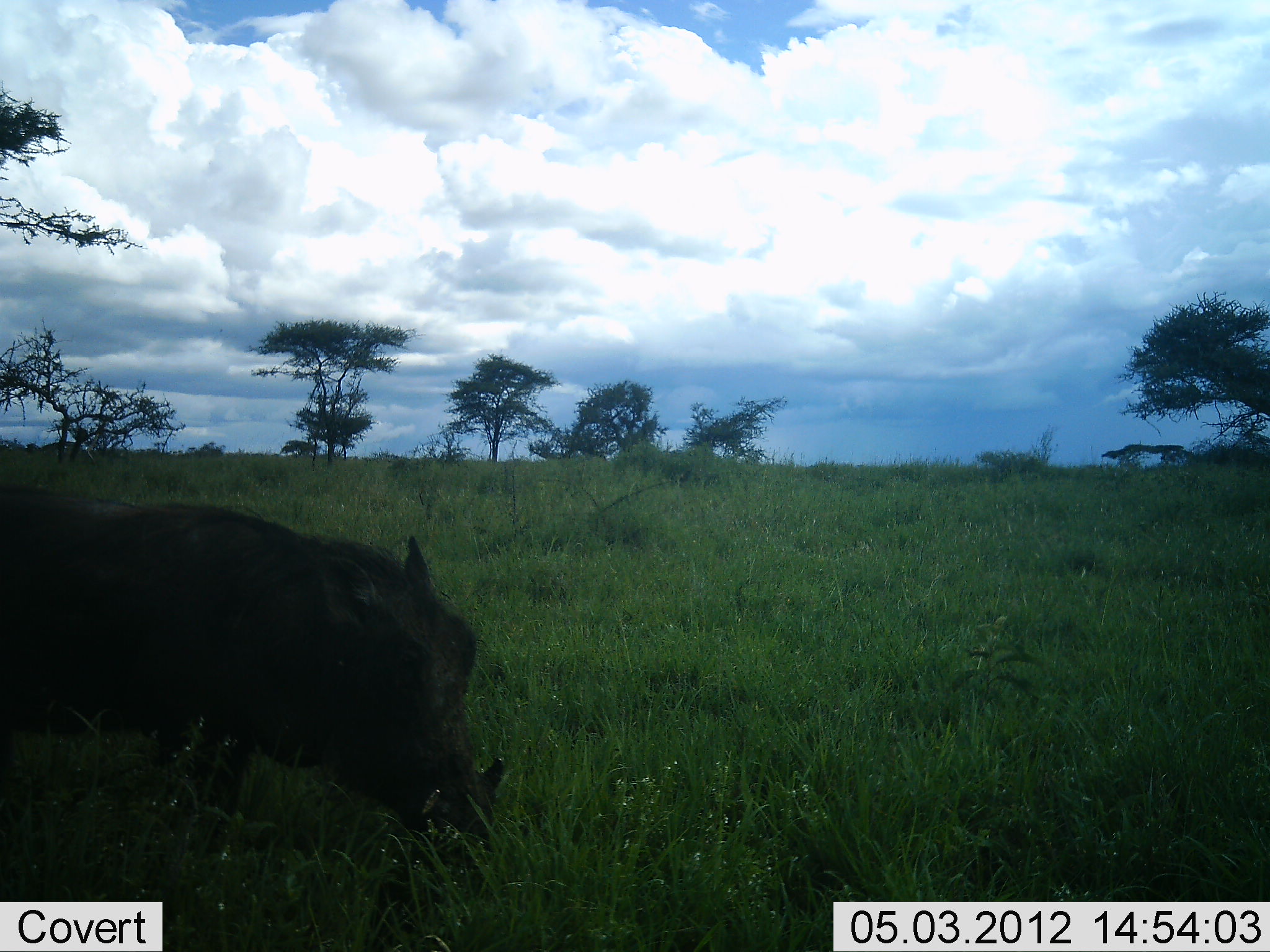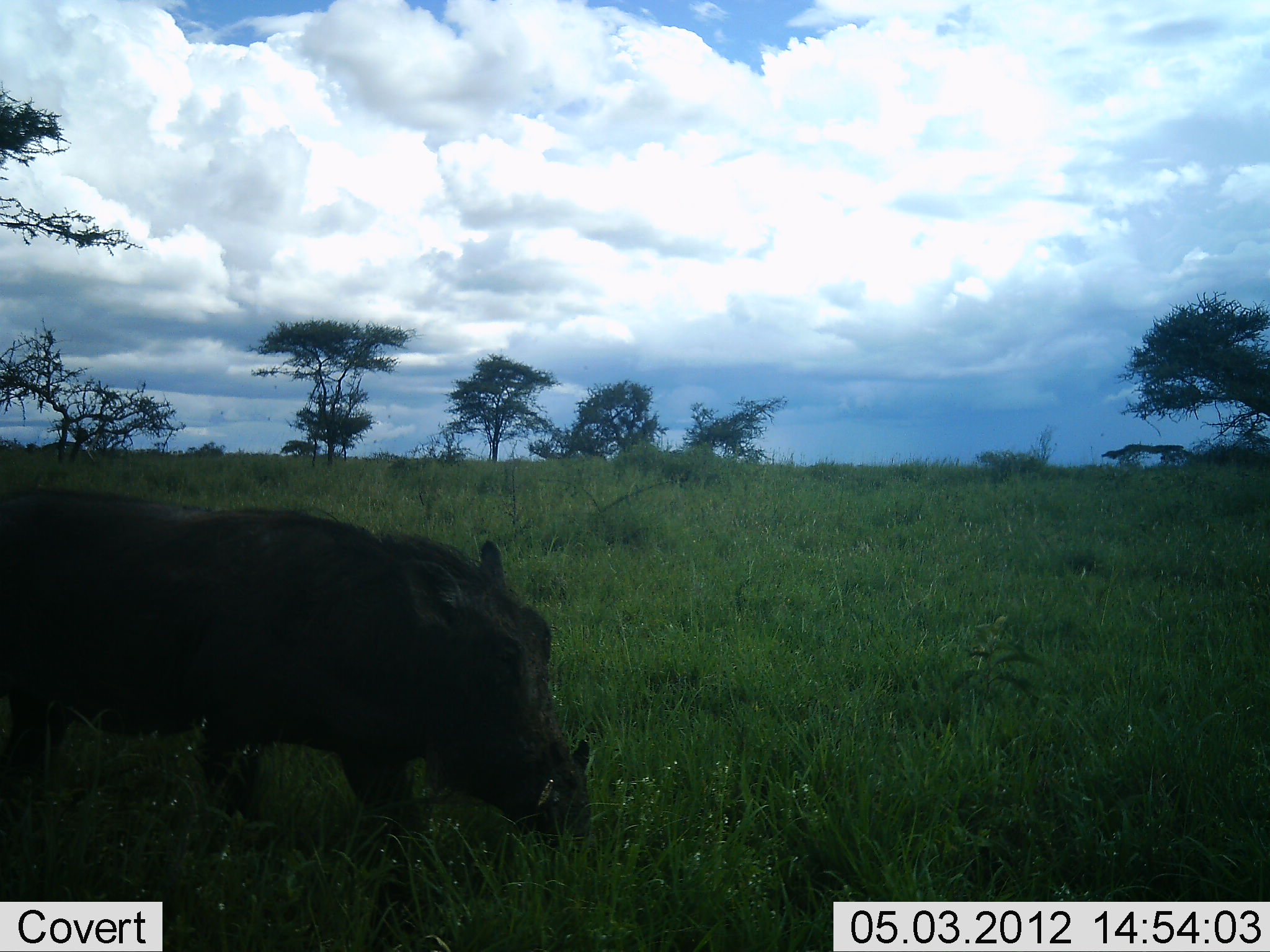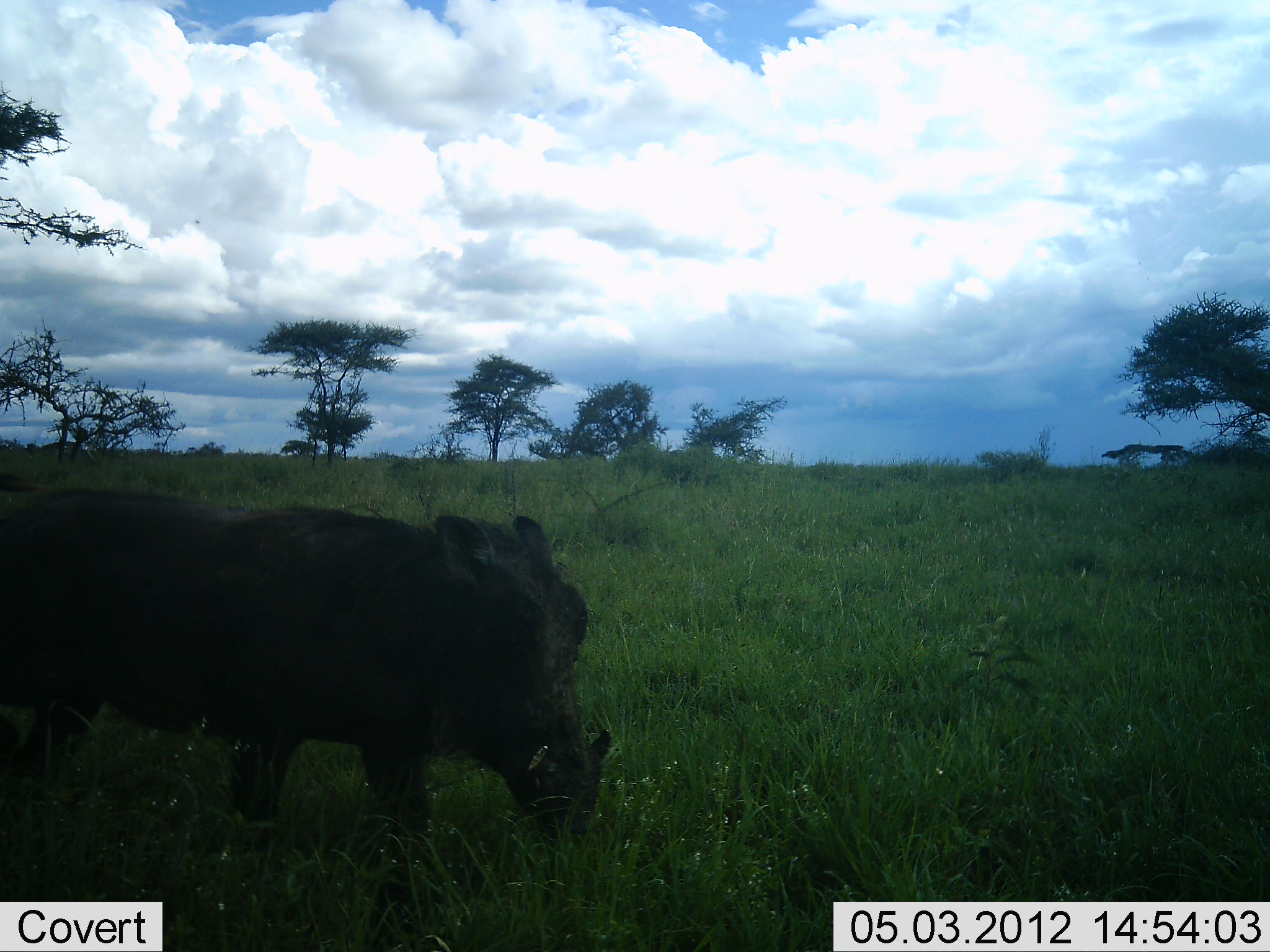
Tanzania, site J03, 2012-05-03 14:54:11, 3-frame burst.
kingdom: Animalia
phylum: Chordata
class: Mammalia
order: Artiodactyla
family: Suidae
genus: Phacochoerus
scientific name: Phacochoerus africanus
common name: warthog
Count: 1.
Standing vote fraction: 40%.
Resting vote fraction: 0%.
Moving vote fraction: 0%.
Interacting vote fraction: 0%.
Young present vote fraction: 0%.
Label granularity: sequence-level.